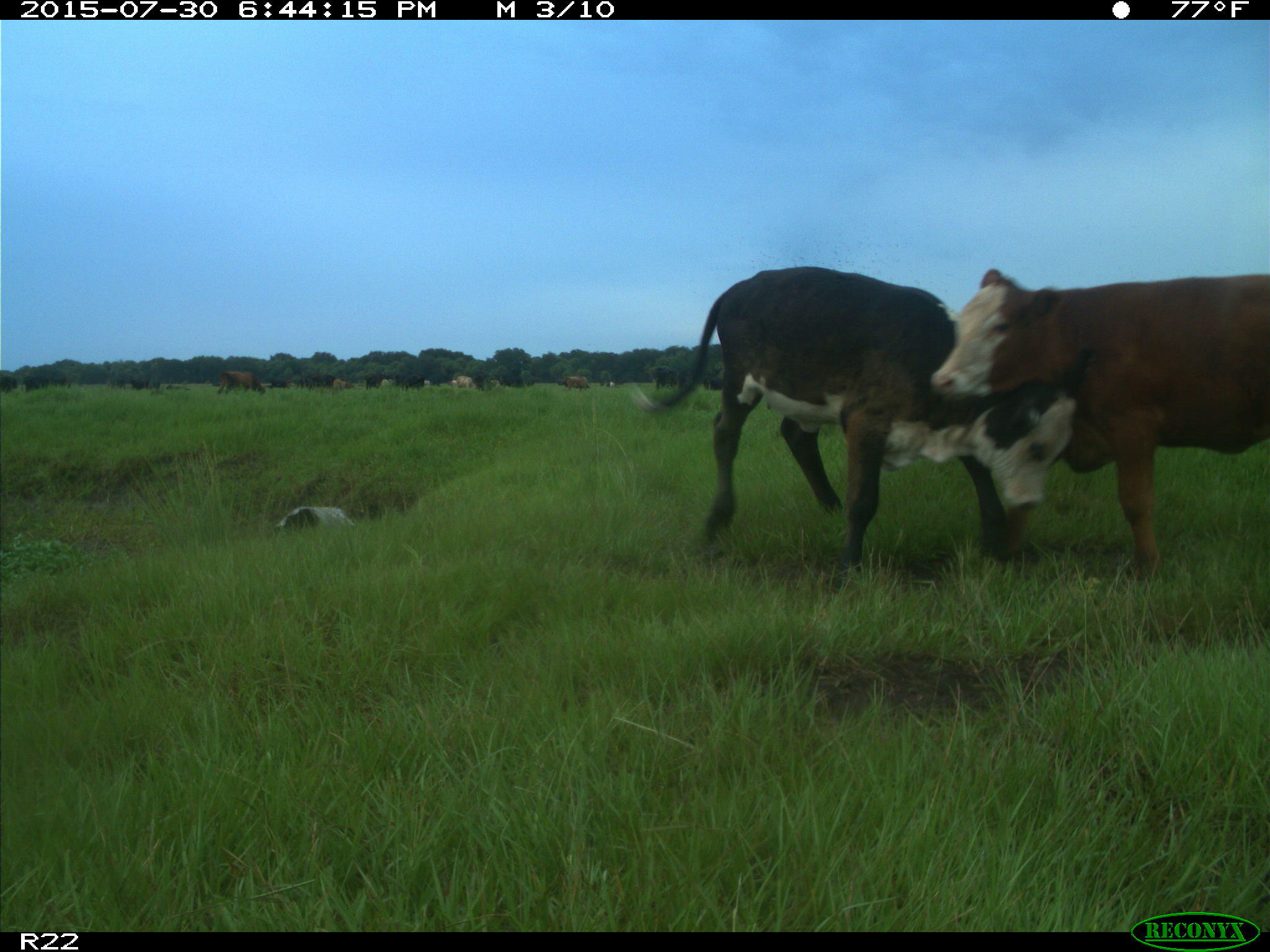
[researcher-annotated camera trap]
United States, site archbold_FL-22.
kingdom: Animalia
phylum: Chordata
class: Mammalia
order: Artiodactyla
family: Bovidae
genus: Bos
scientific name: Bos taurus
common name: domestic cow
Bos taurus (domestic cow).